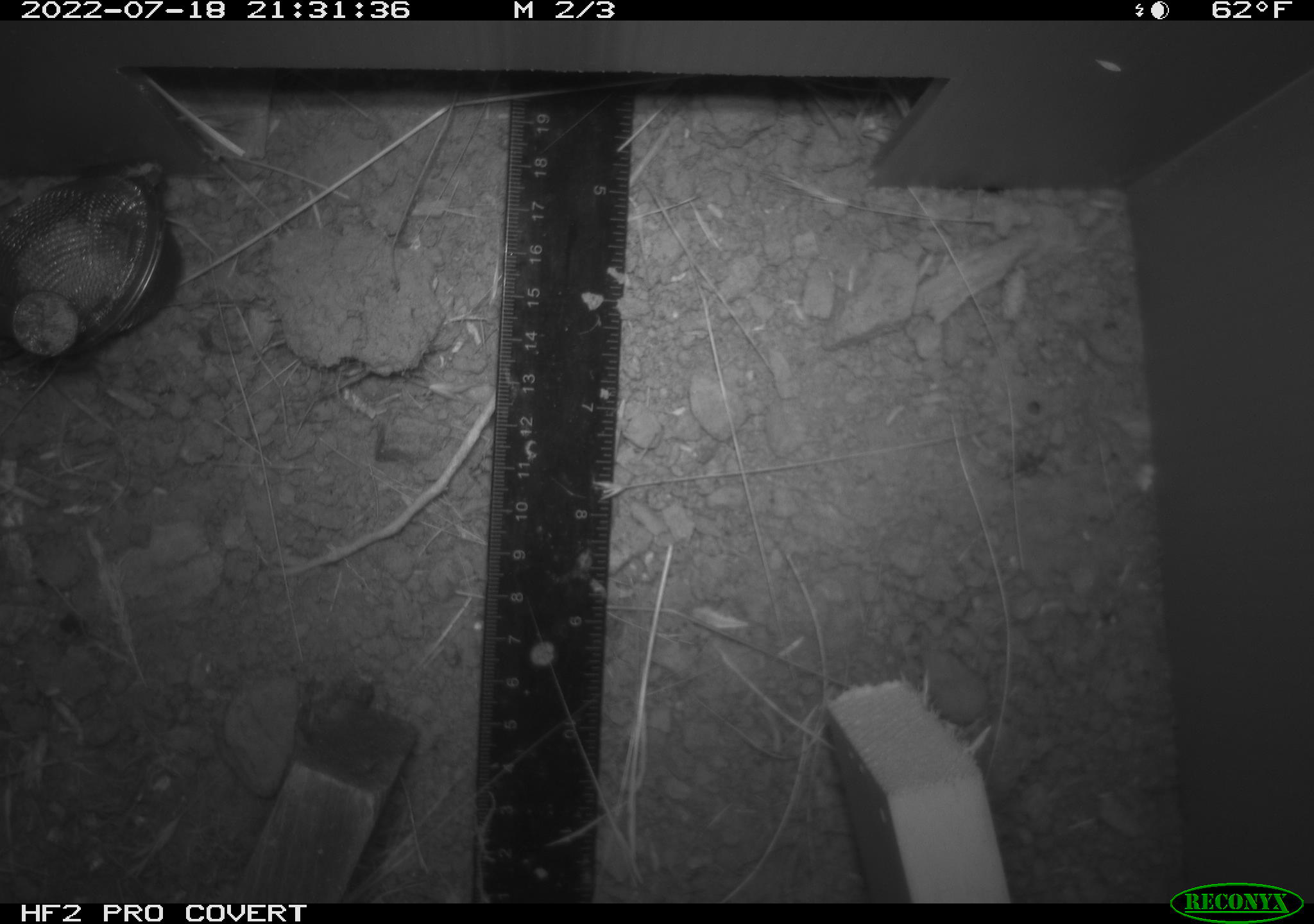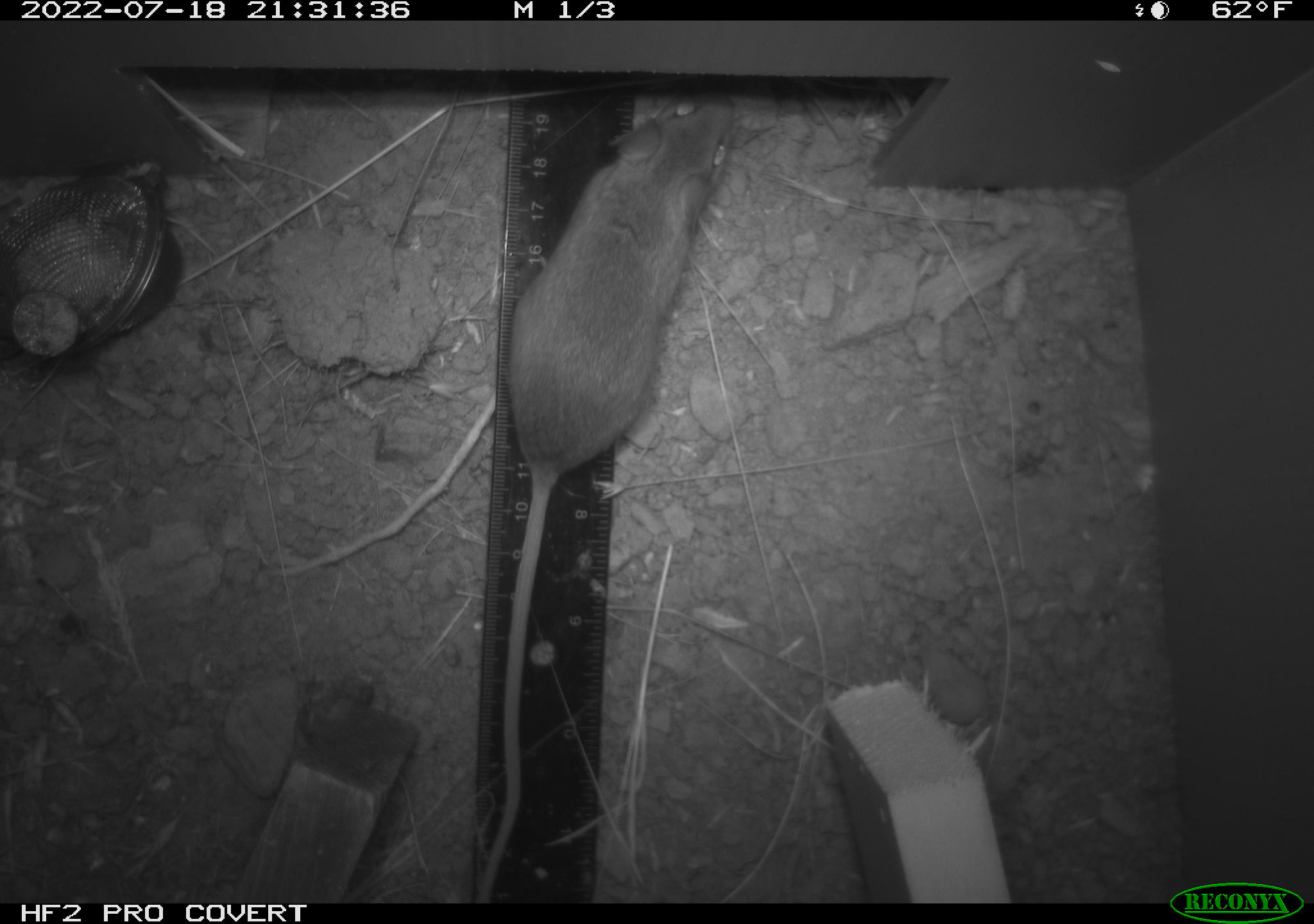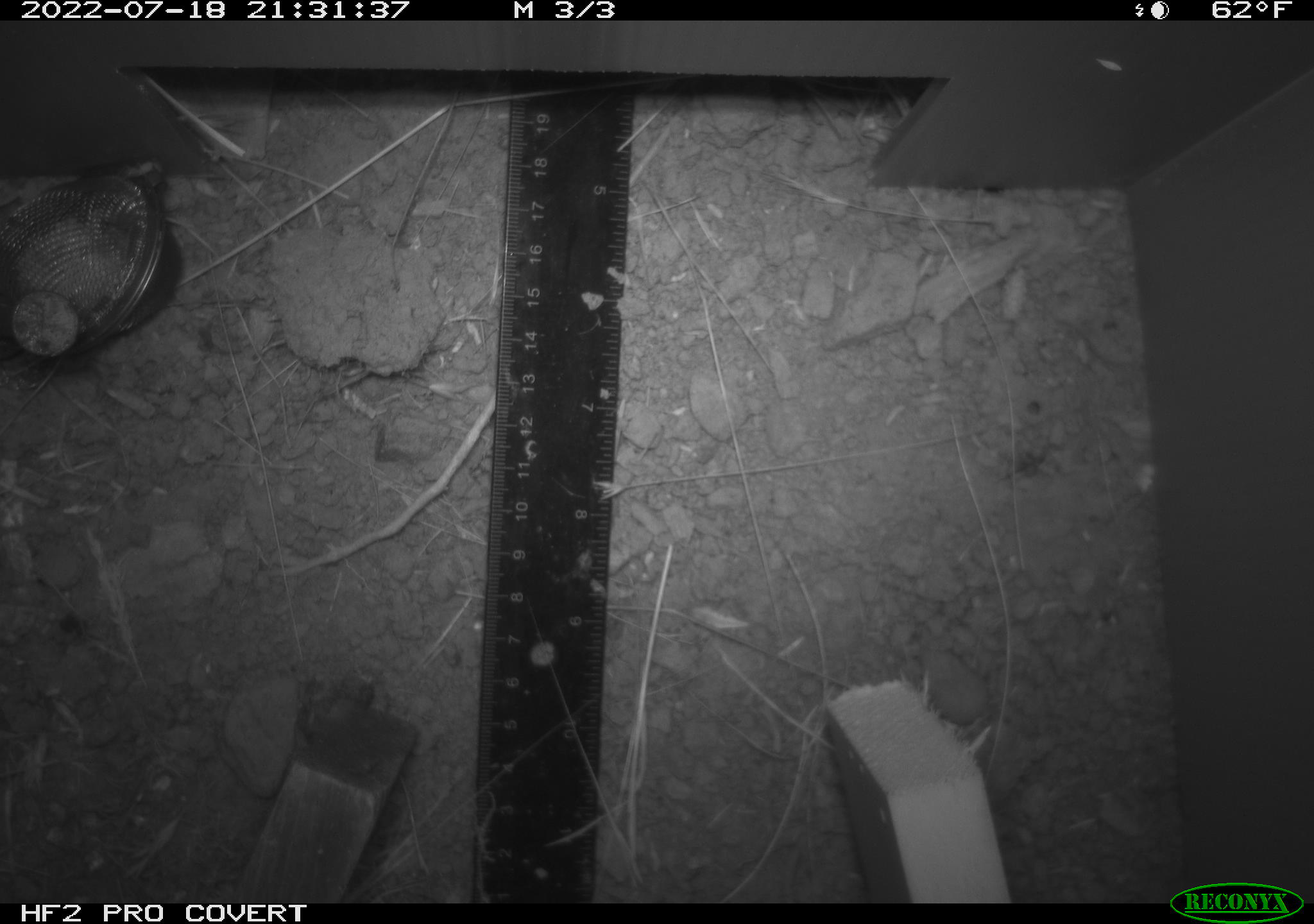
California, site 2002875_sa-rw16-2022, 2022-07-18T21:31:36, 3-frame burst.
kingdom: Animalia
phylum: Chordata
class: Mammalia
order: Rodentia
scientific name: Rodentia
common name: mouse species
Mouse species (Rodentia).